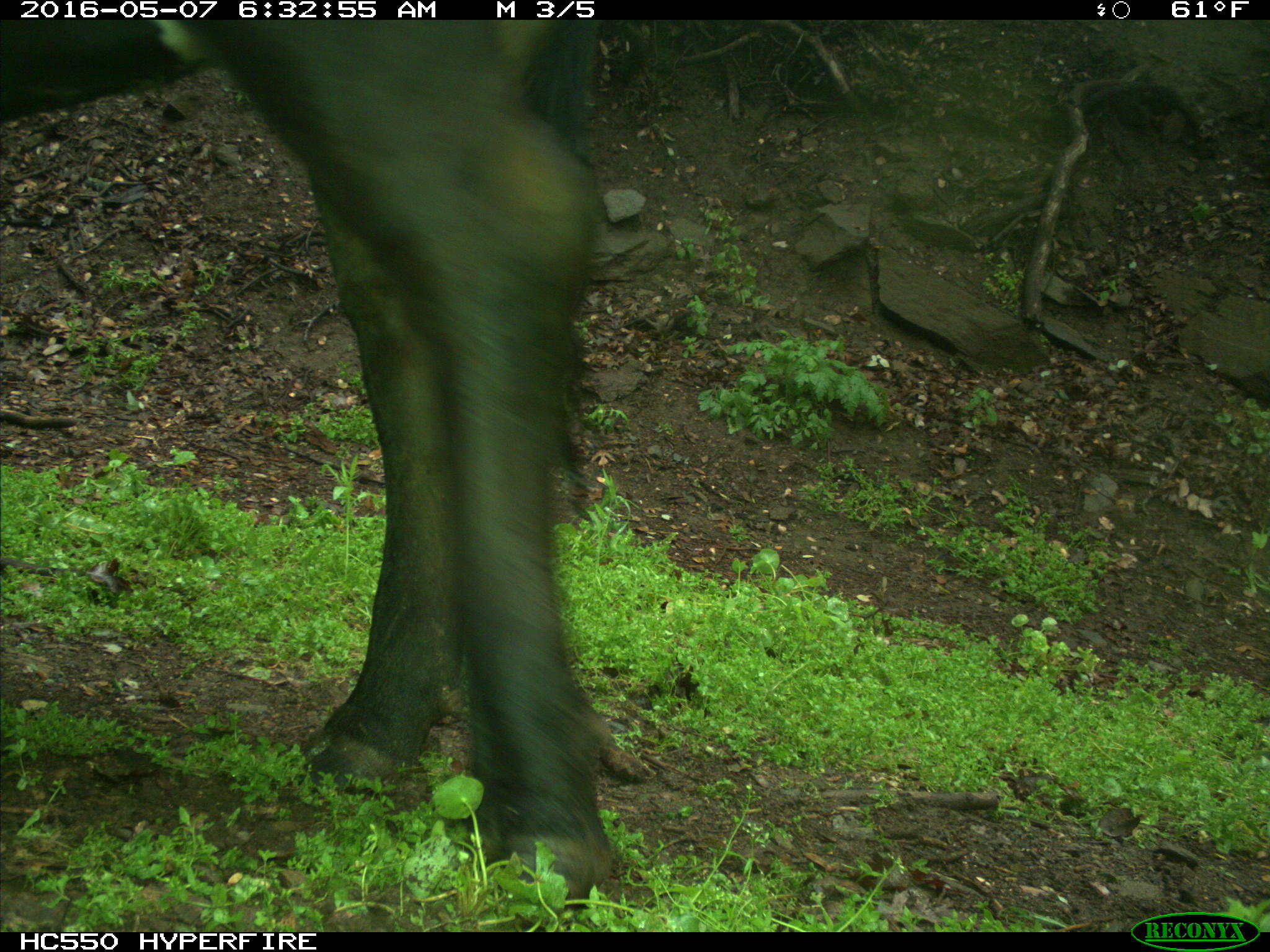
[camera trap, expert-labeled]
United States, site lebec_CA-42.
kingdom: Animalia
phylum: Chordata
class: Mammalia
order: Artiodactyla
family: Bovidae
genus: Bos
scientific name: Bos taurus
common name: domestic cow